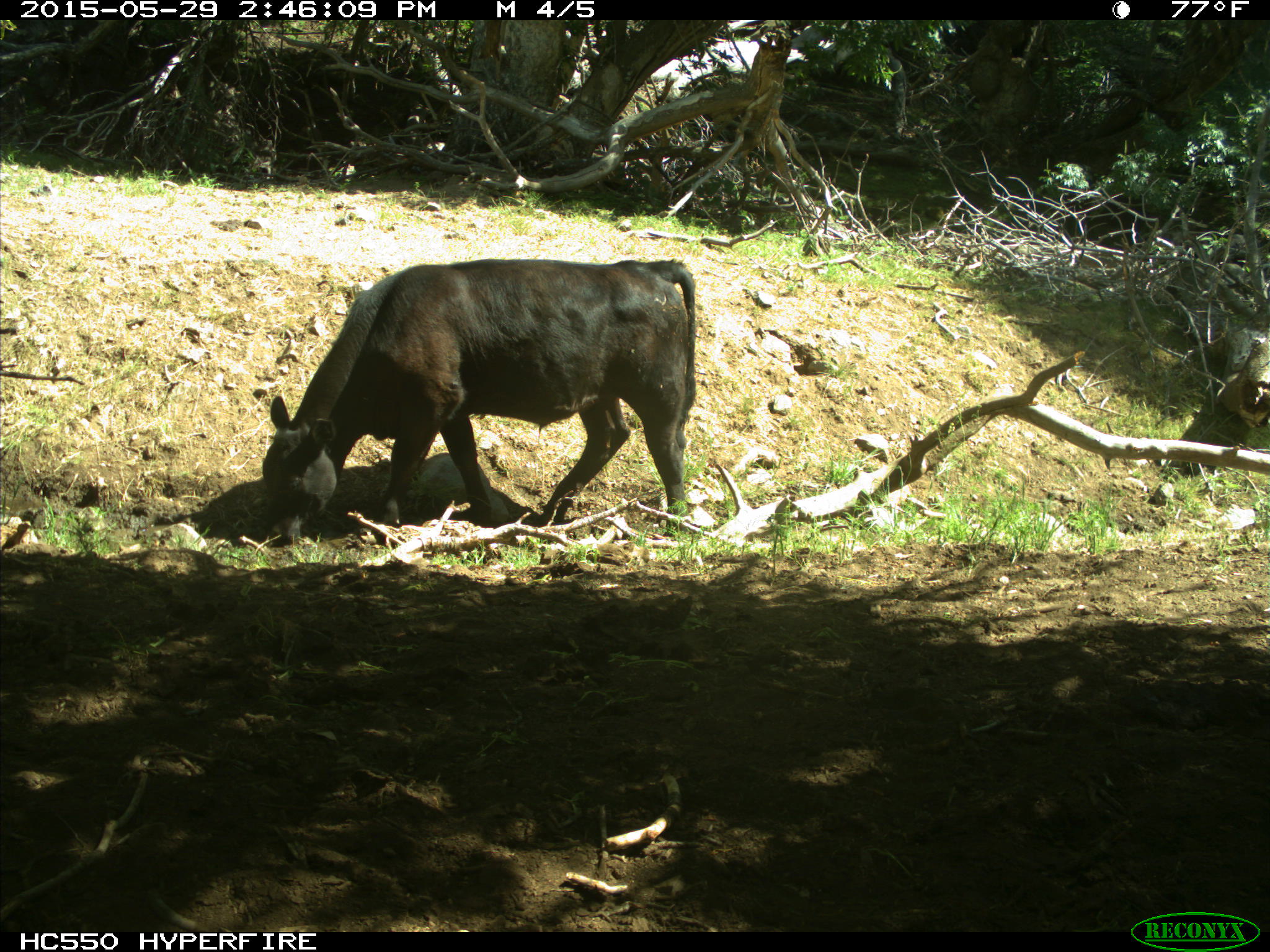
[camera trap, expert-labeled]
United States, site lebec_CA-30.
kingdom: Animalia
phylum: Chordata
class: Mammalia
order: Artiodactyla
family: Bovidae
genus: Bos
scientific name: Bos taurus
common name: domestic cow